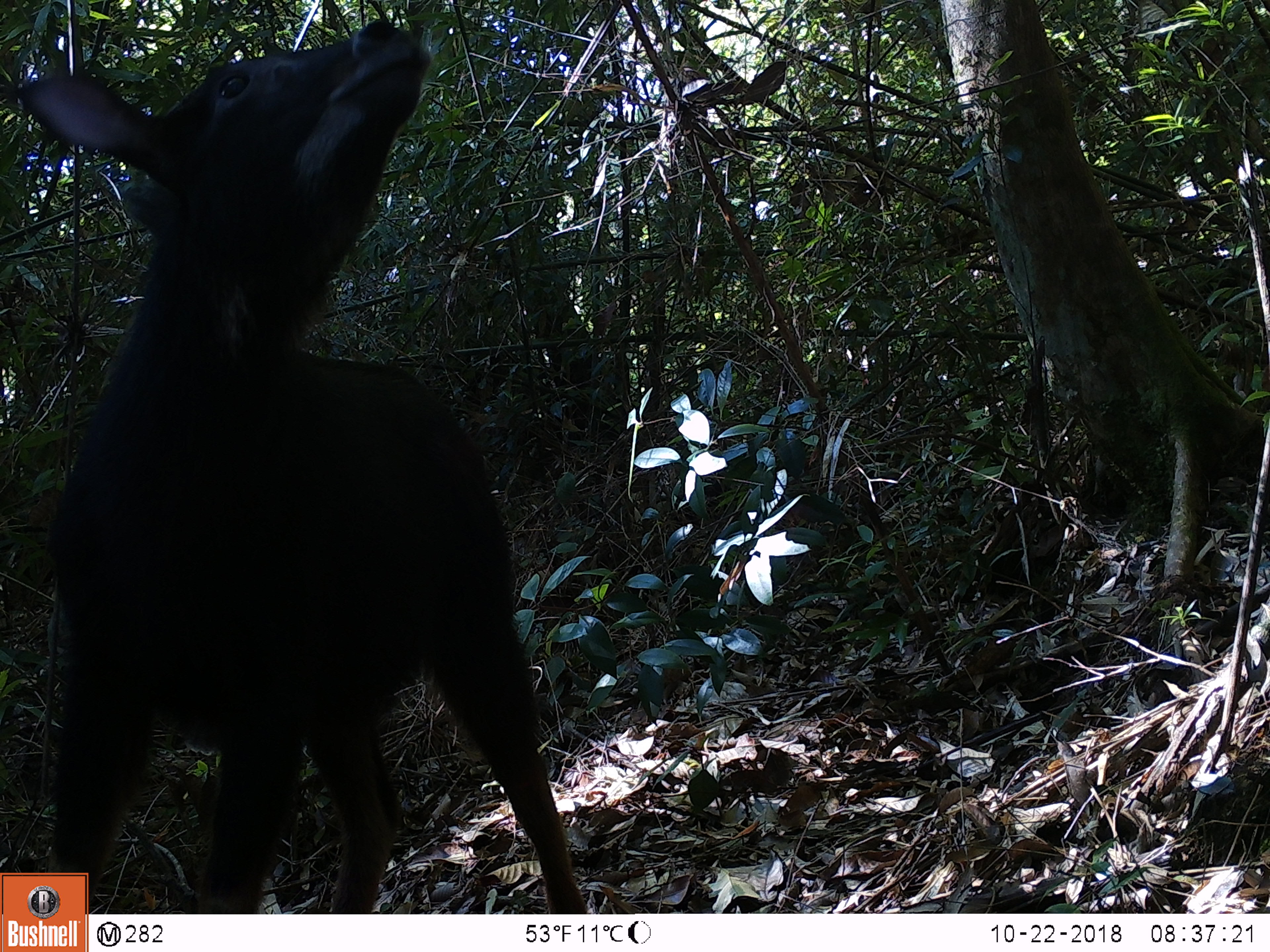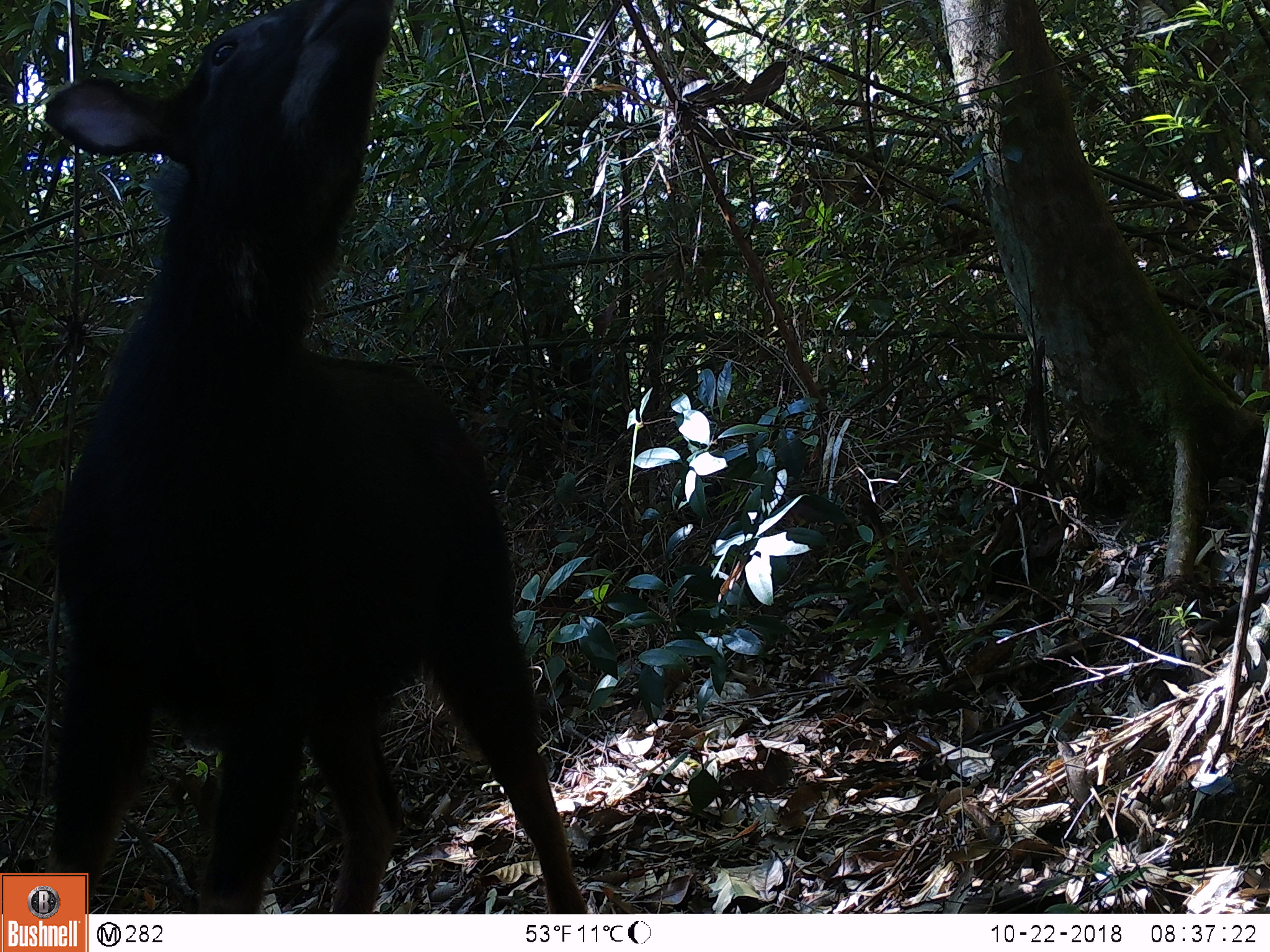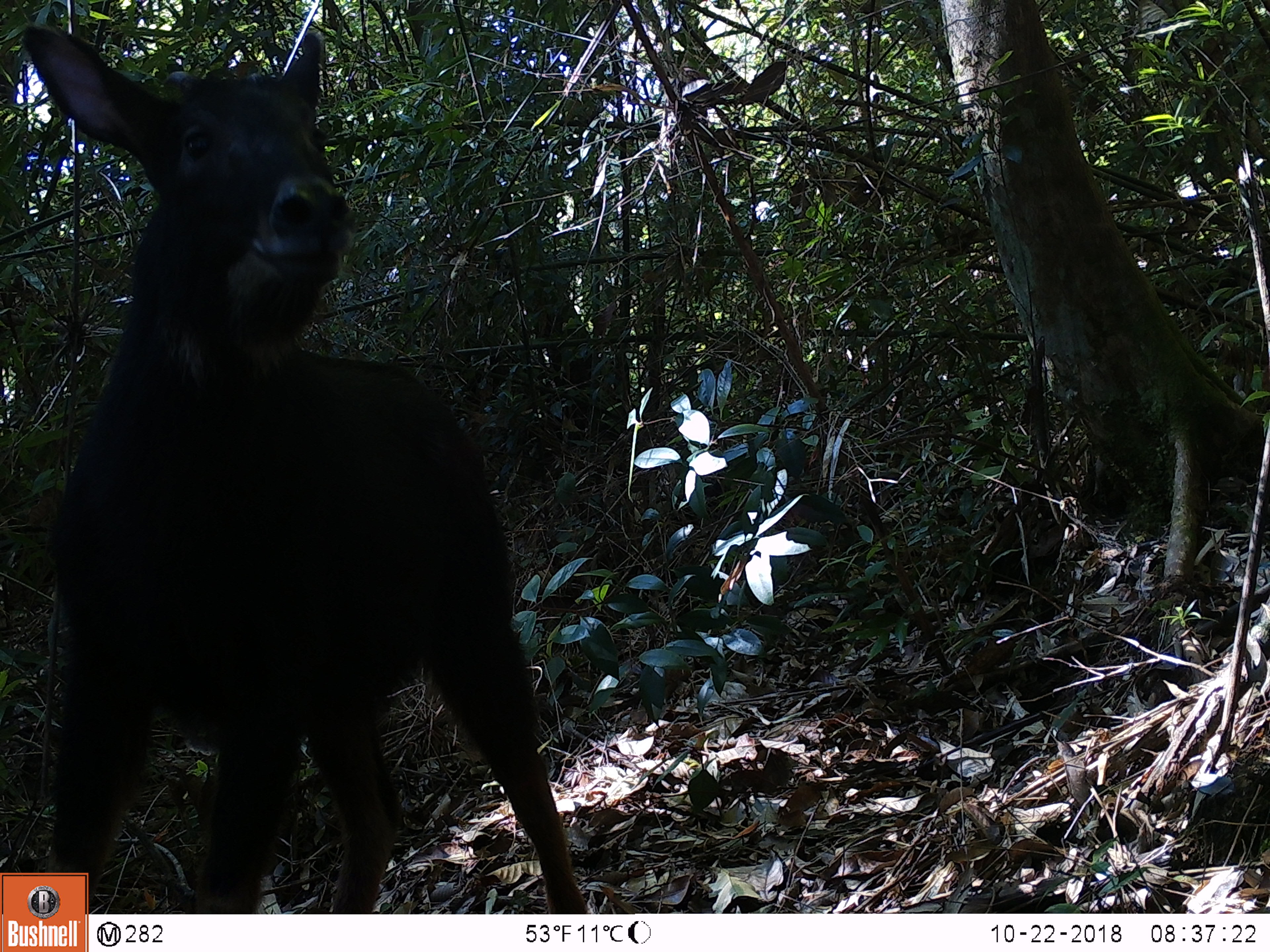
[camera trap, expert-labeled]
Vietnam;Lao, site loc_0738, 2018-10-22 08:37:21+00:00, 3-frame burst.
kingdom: Animalia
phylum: Chordata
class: Mammalia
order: Artiodactyla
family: Bovidae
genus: Capricornis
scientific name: Capricornis sumatraensis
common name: chinese serow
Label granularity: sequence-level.